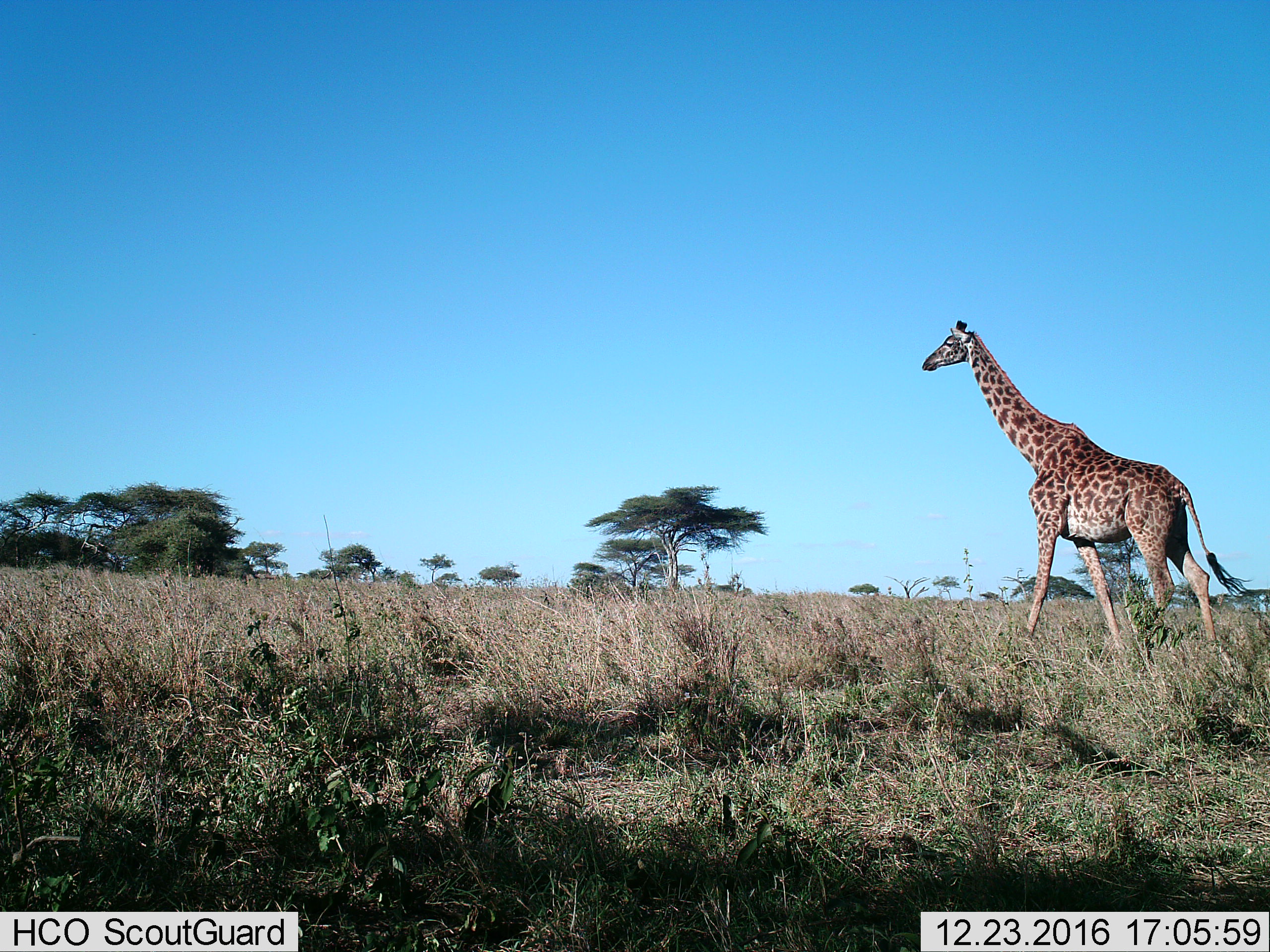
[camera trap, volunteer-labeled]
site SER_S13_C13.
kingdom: Animalia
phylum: Chordata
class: Mammalia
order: Artiodactyla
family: Giraffidae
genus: Giraffa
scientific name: Giraffa camelopardalis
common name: giraffe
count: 1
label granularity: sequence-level